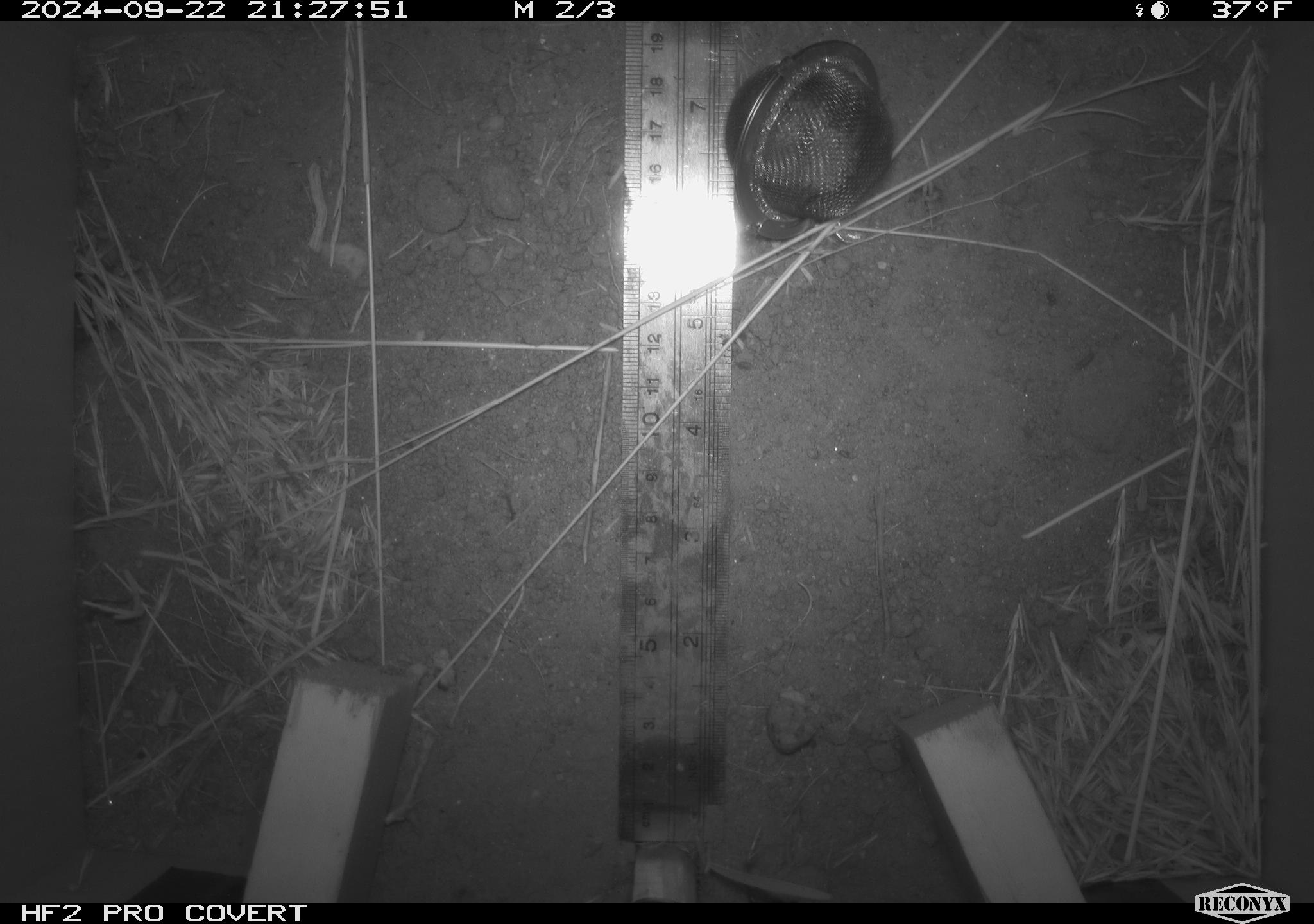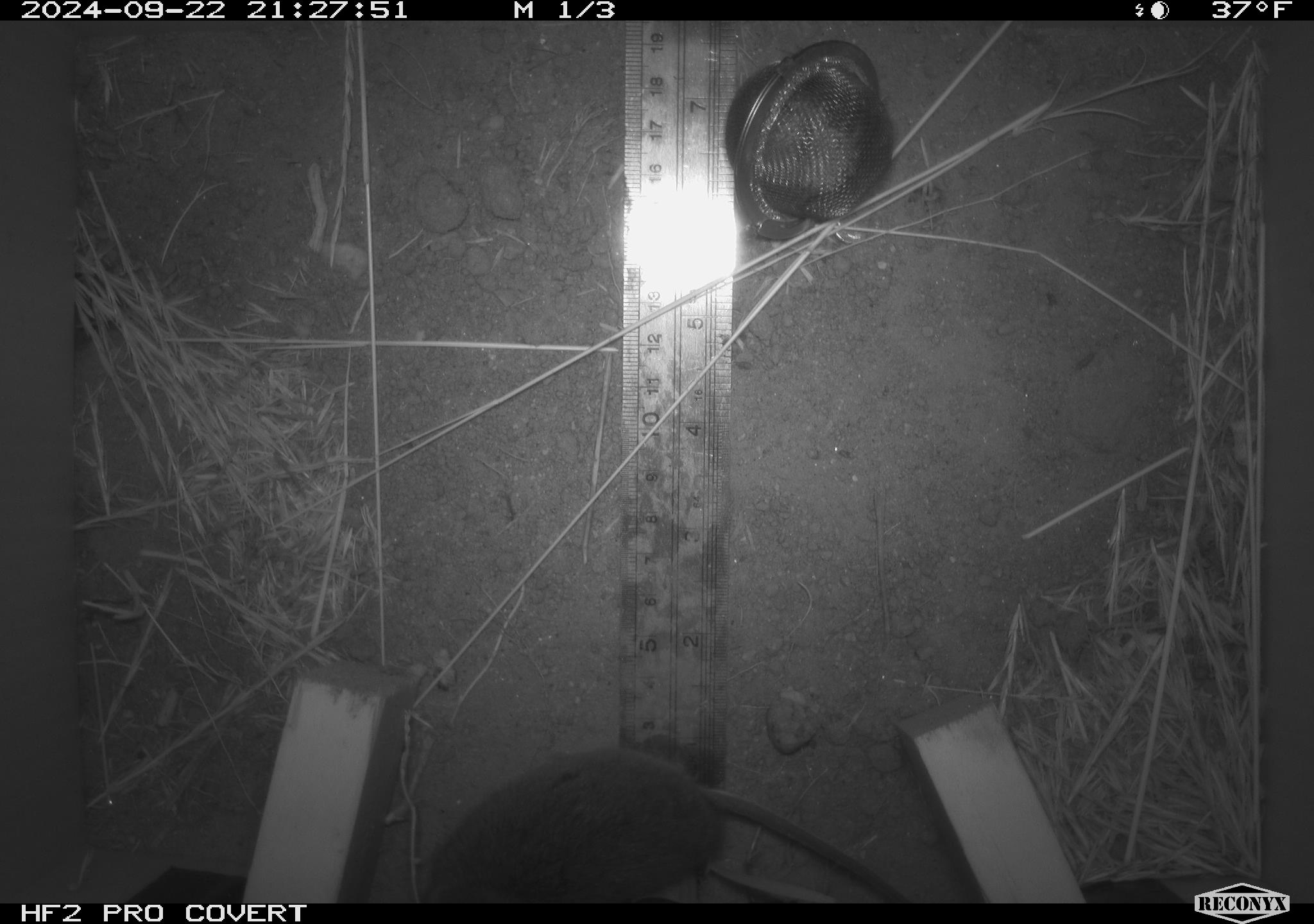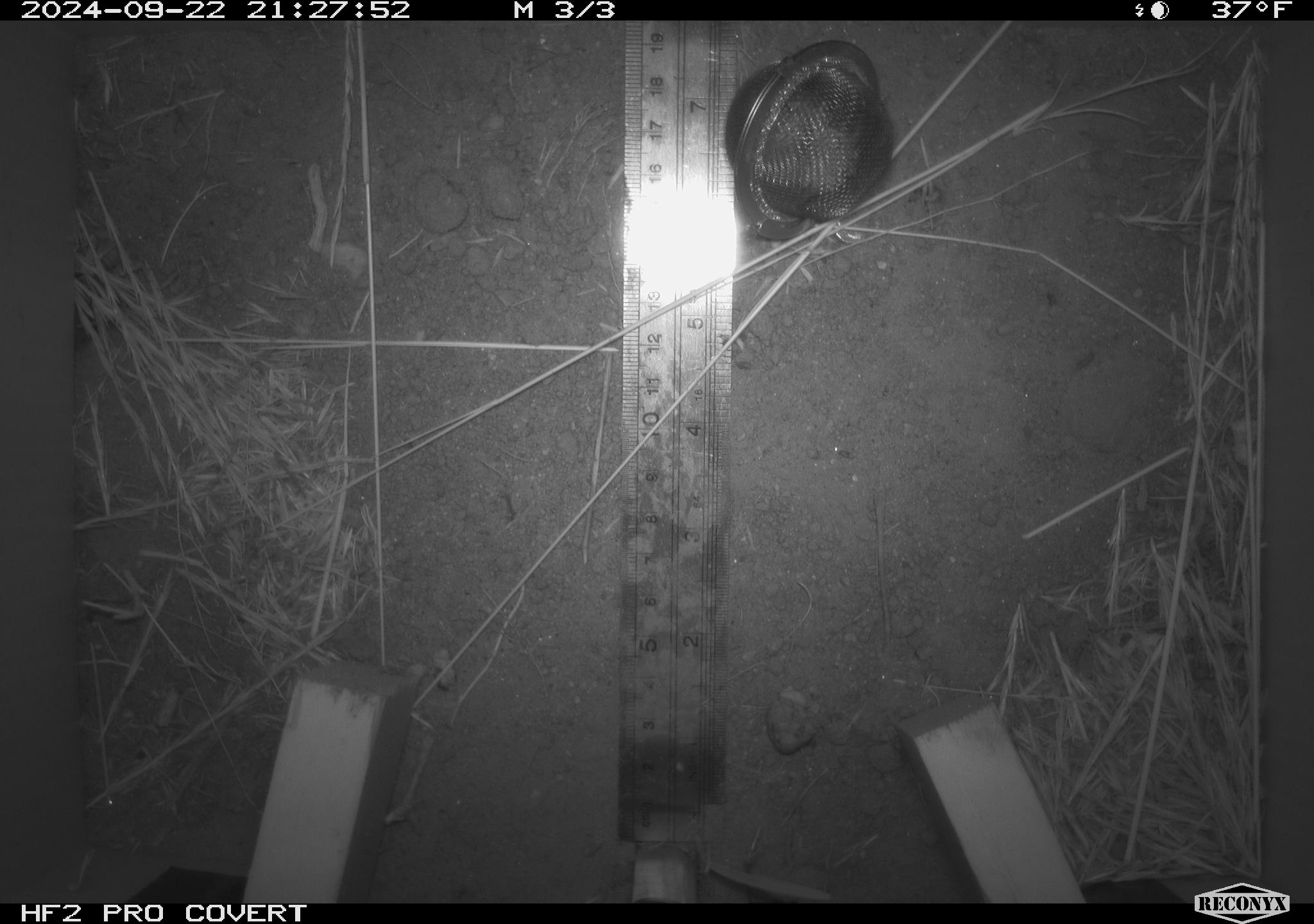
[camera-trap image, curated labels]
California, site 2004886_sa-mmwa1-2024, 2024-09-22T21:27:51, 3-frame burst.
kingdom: Animalia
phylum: Chordata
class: Mammalia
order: Rodentia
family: Cricetidae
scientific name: Arvicolinae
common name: voles, lemmings, and muskrats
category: arvicolinae subfamily